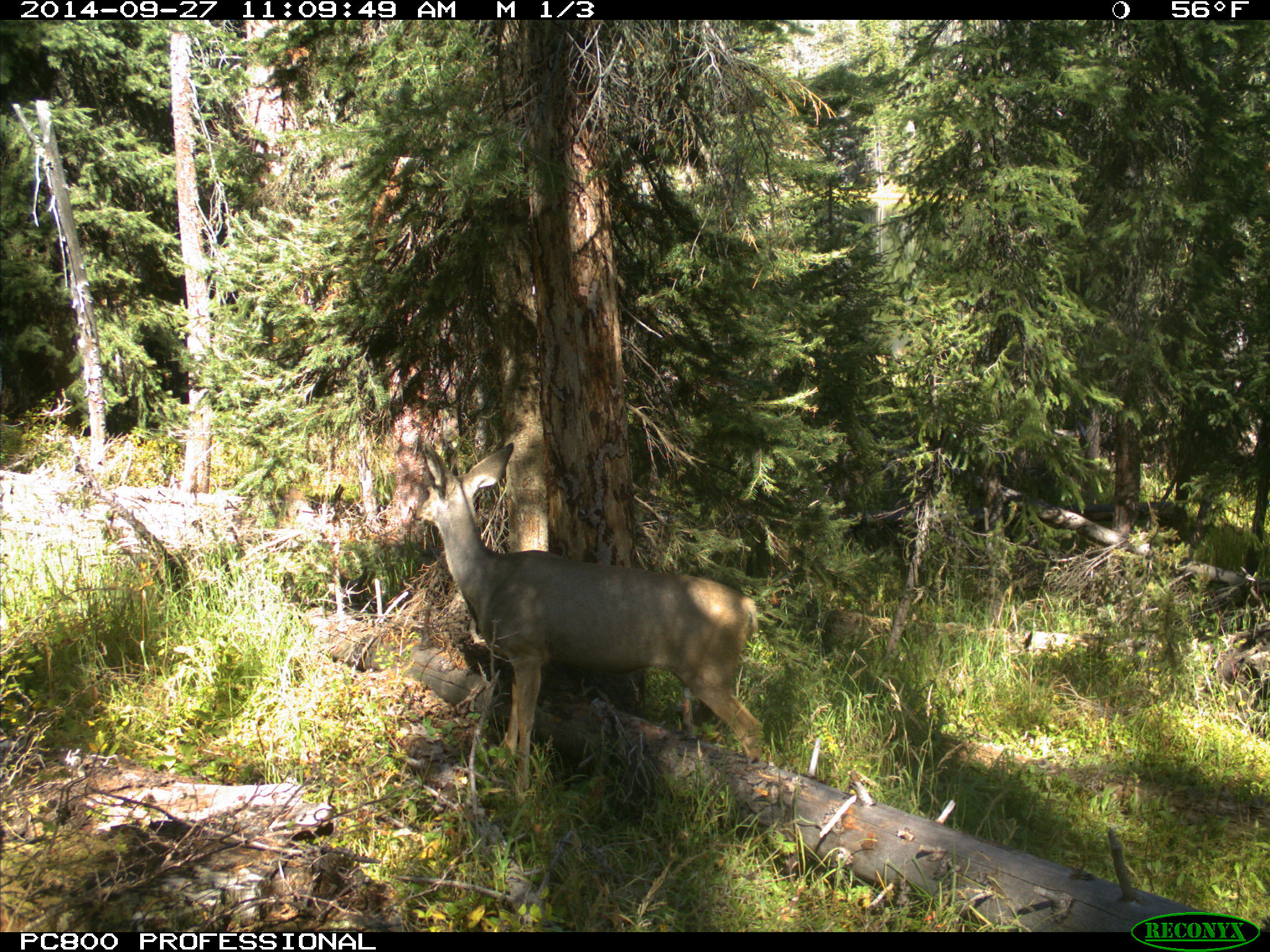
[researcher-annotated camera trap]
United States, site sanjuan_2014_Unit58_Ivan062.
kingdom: Animalia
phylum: Chordata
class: Mammalia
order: Artiodactyla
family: Cervidae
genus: Odocoileus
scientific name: Odocoileus hemionus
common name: mule deer